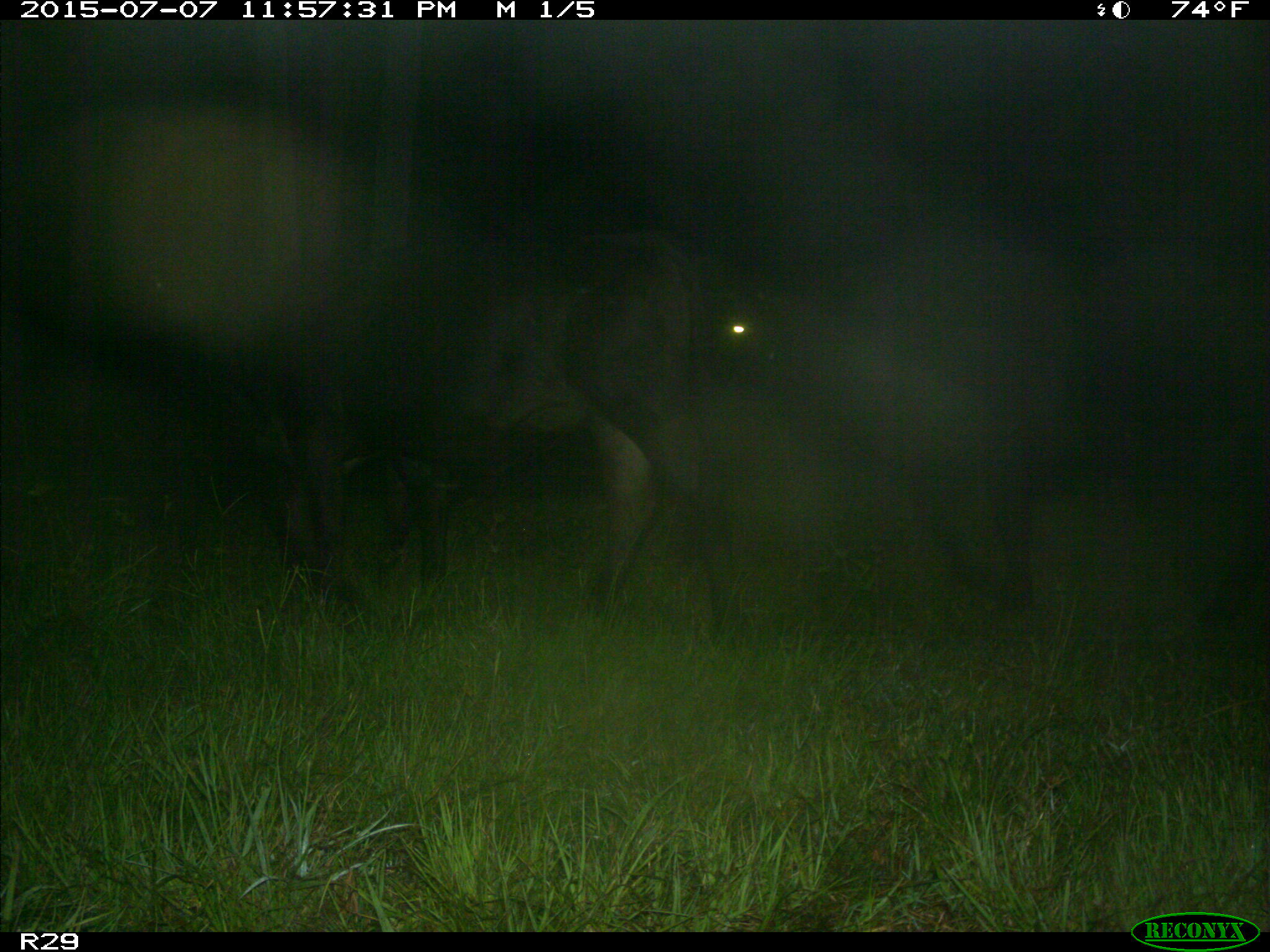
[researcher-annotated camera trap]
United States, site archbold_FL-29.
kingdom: Animalia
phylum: Chordata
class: Mammalia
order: Artiodactyla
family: Bovidae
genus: Bos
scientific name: Bos taurus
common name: domestic cow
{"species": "Bos taurus (domestic cow)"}